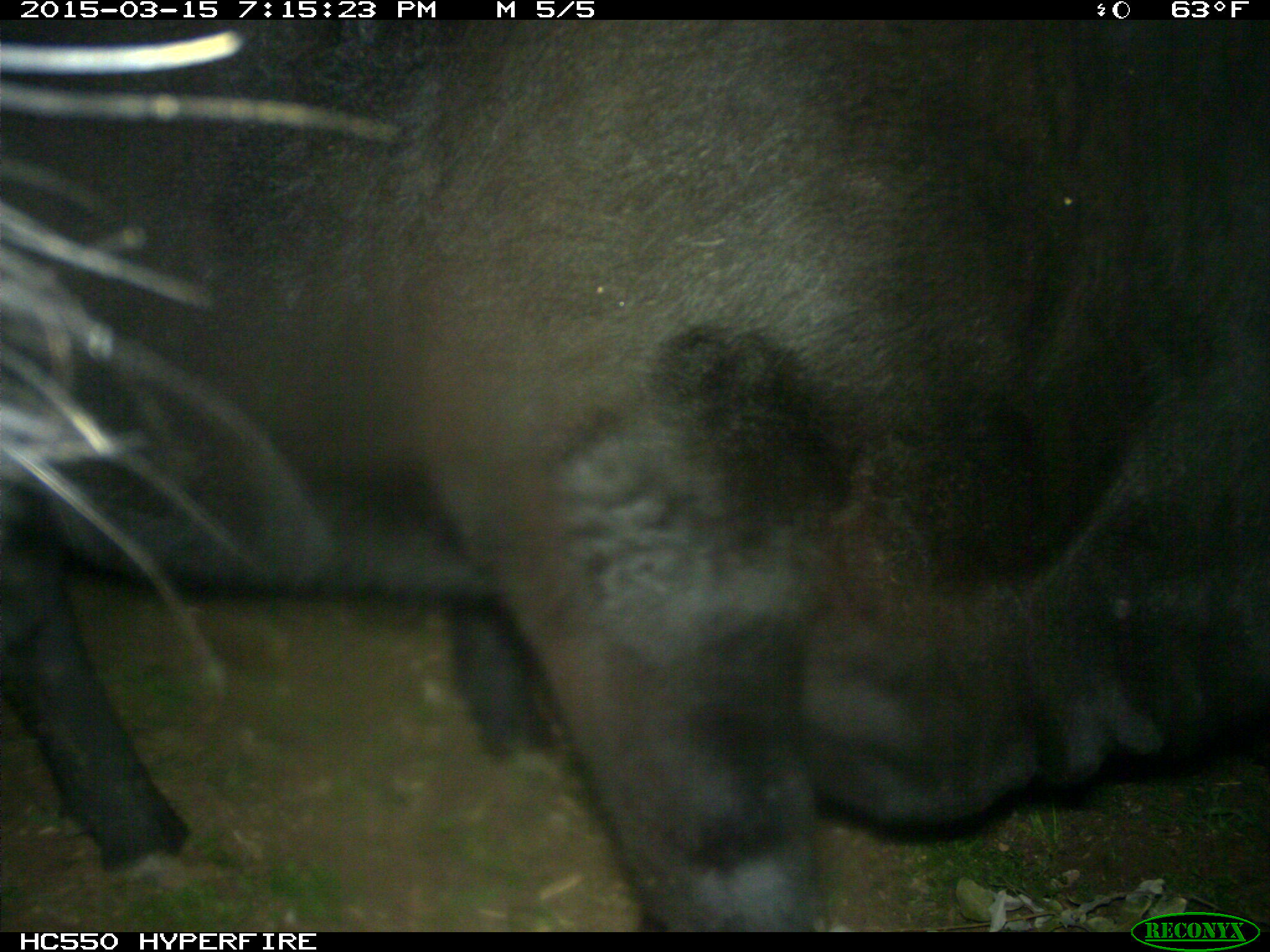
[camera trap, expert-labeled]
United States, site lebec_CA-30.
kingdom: Animalia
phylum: Chordata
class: Mammalia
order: Artiodactyla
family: Bovidae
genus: Bos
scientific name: Bos taurus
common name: domestic cow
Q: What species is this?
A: Bos taurus (domestic cow).